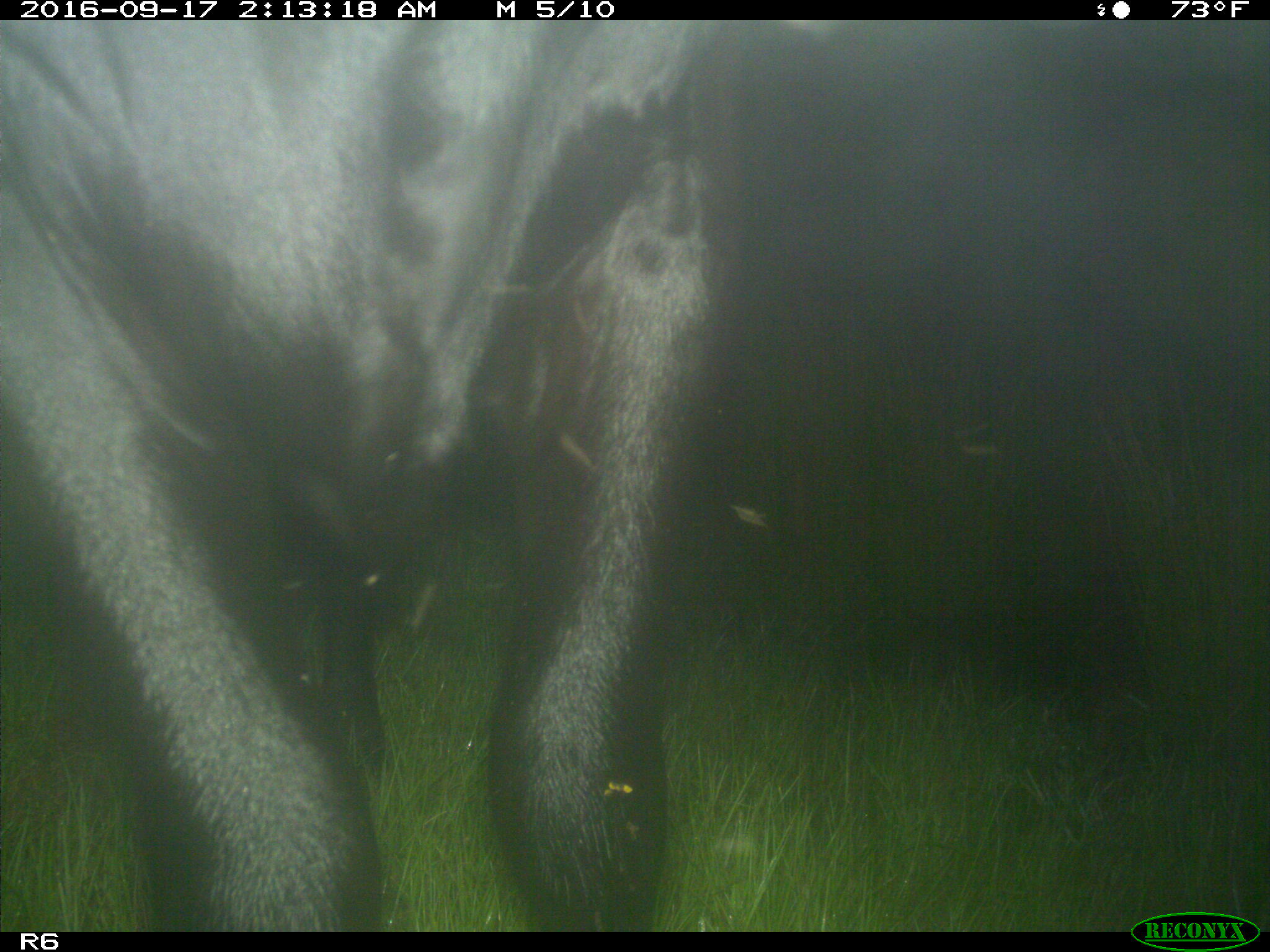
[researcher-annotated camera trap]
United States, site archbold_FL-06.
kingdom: Animalia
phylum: Chordata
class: Mammalia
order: Artiodactyla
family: Bovidae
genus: Bos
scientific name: Bos taurus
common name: domestic cow